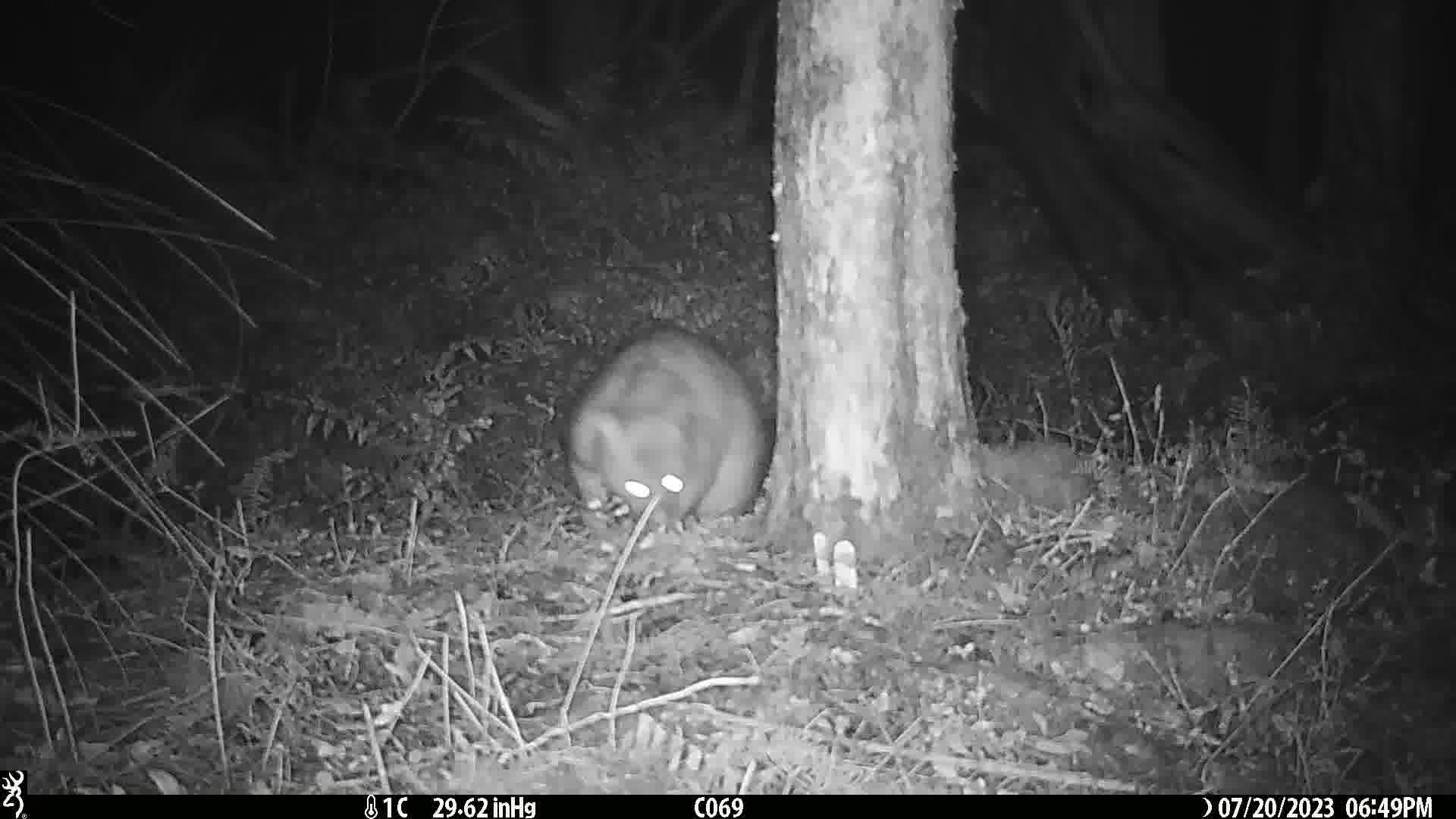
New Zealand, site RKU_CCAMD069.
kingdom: Animalia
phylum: Chordata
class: Mammalia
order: Diprotodontia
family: Phalangeridae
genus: Trichosurus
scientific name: Trichosurus vulpecula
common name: common brushtail possum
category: possum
Possum (common brushtail possum) (Trichosurus vulpecula).